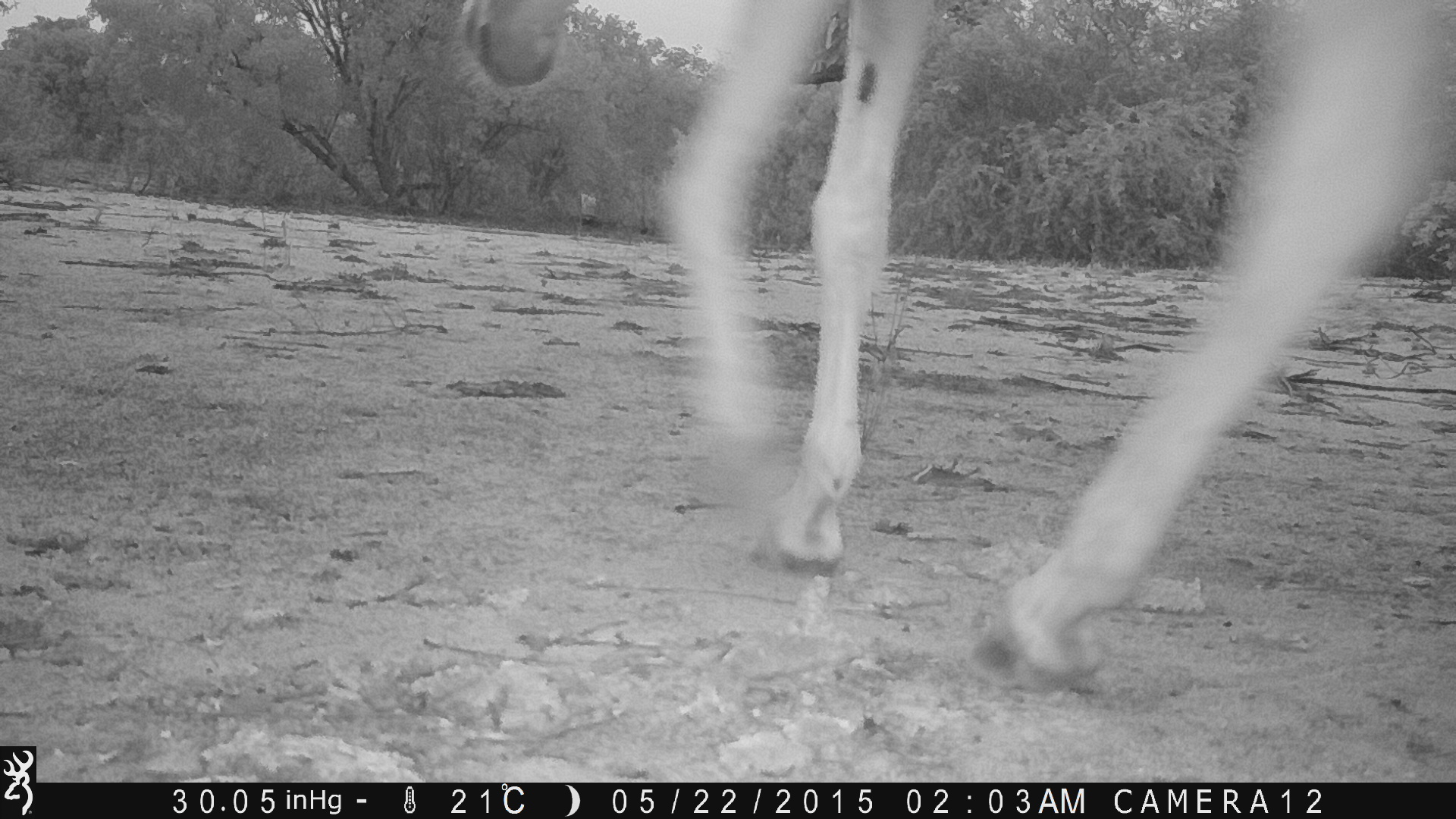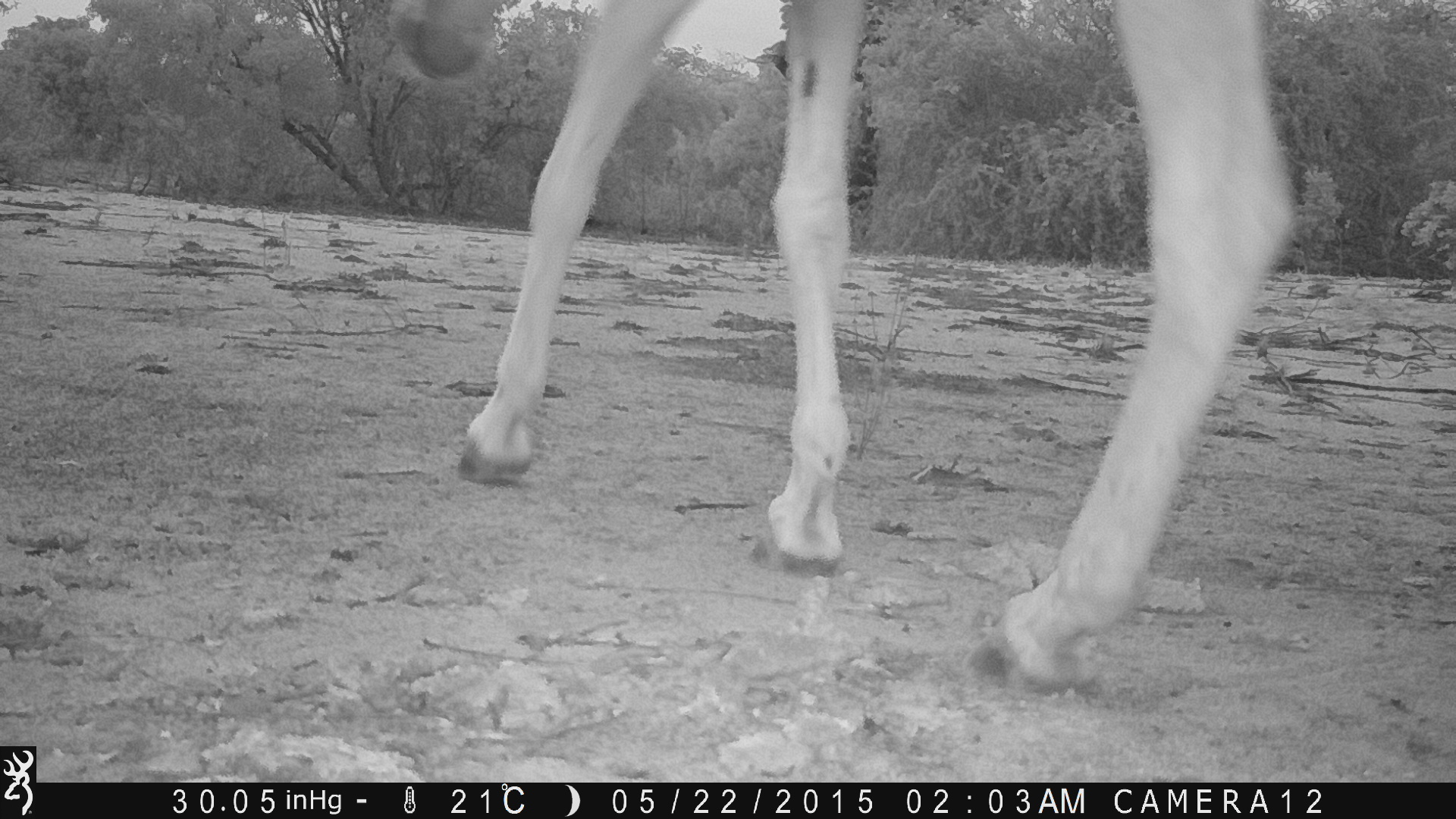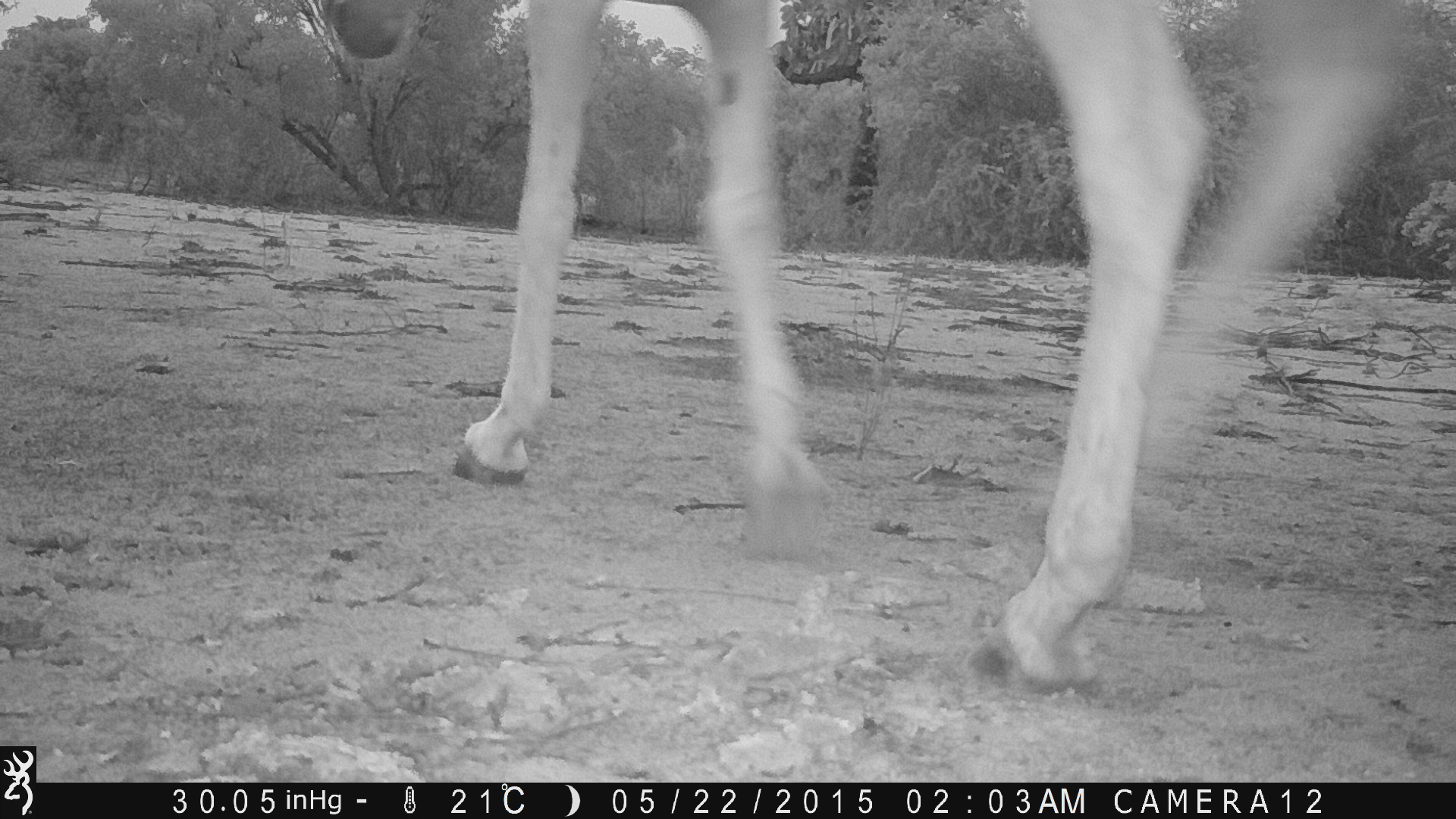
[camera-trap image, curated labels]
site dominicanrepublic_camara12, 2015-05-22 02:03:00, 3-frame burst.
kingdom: Animalia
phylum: Chordata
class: Mammalia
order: Perissodactyla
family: Equidae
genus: Equus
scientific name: Equus asinus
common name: donkey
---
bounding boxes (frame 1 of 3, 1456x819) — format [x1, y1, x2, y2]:
donkey: [464, 0, 1456, 688]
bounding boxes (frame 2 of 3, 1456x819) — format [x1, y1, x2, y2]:
donkey: [391, 4, 1299, 689]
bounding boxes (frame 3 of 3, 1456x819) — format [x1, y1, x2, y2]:
donkey: [294, 0, 1456, 711]